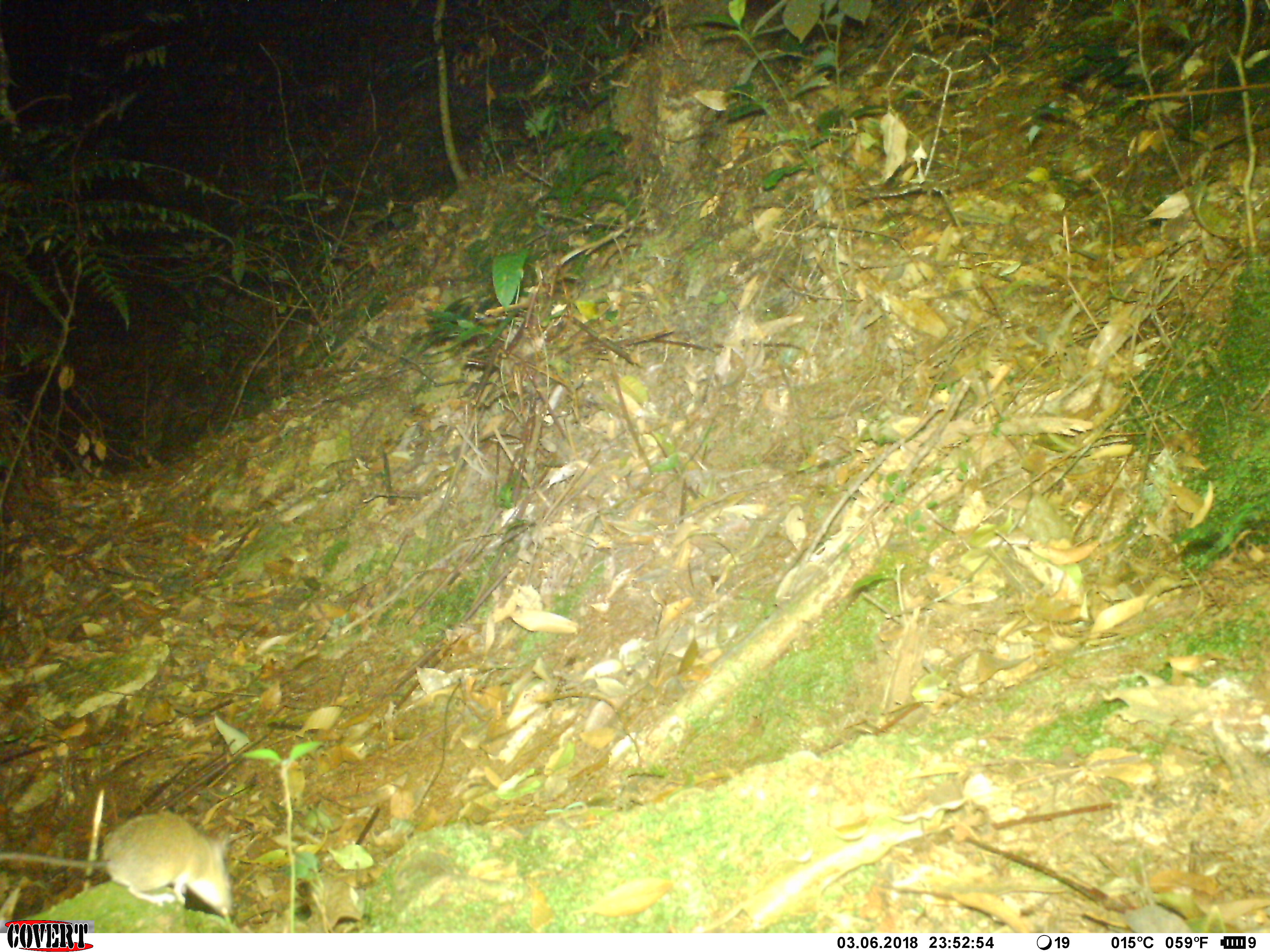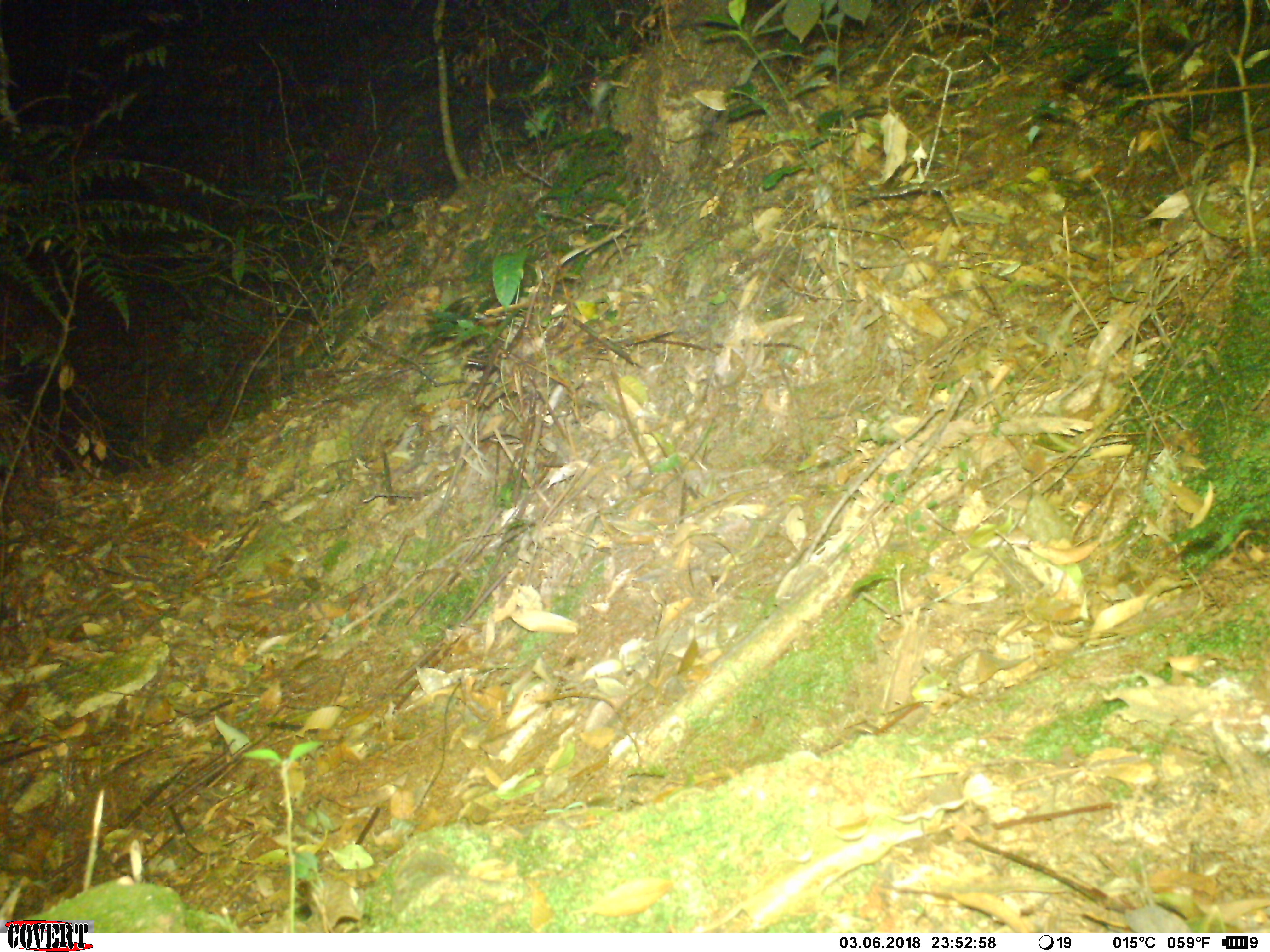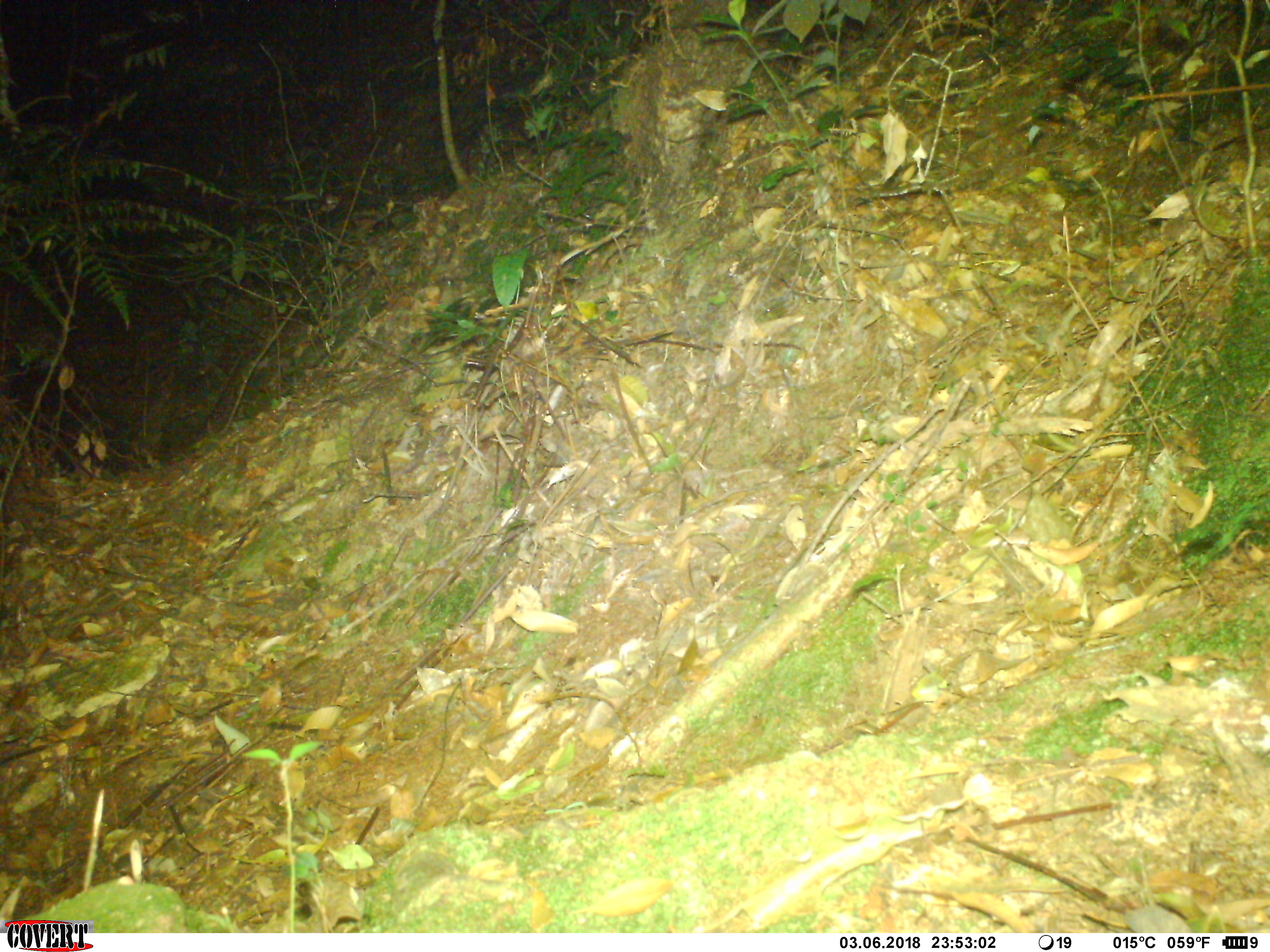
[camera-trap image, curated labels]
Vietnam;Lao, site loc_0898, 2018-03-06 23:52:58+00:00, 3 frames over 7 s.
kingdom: Animalia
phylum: Chordata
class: Mammalia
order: Rodentia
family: Muridae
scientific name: Muridae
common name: old-world mice and rats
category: unidentified murid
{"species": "unidentified murid (old-world mice and rats) (Muridae)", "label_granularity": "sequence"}